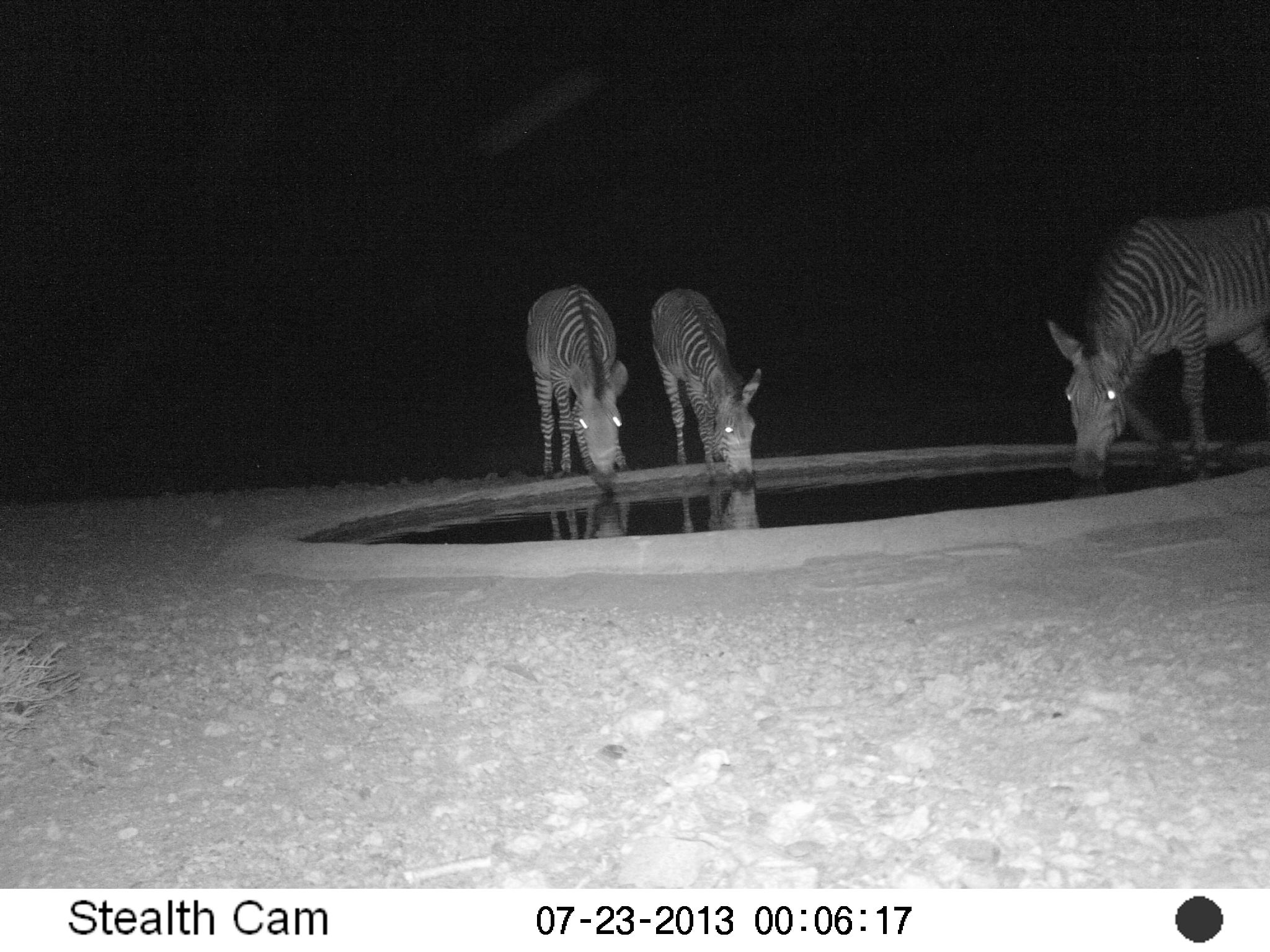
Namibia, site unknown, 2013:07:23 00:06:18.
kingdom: Animalia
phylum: Chordata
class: Mammalia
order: Perissodactyla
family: Equidae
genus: Equus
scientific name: Equus zebra hartmannae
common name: hartmann's mountain zebra